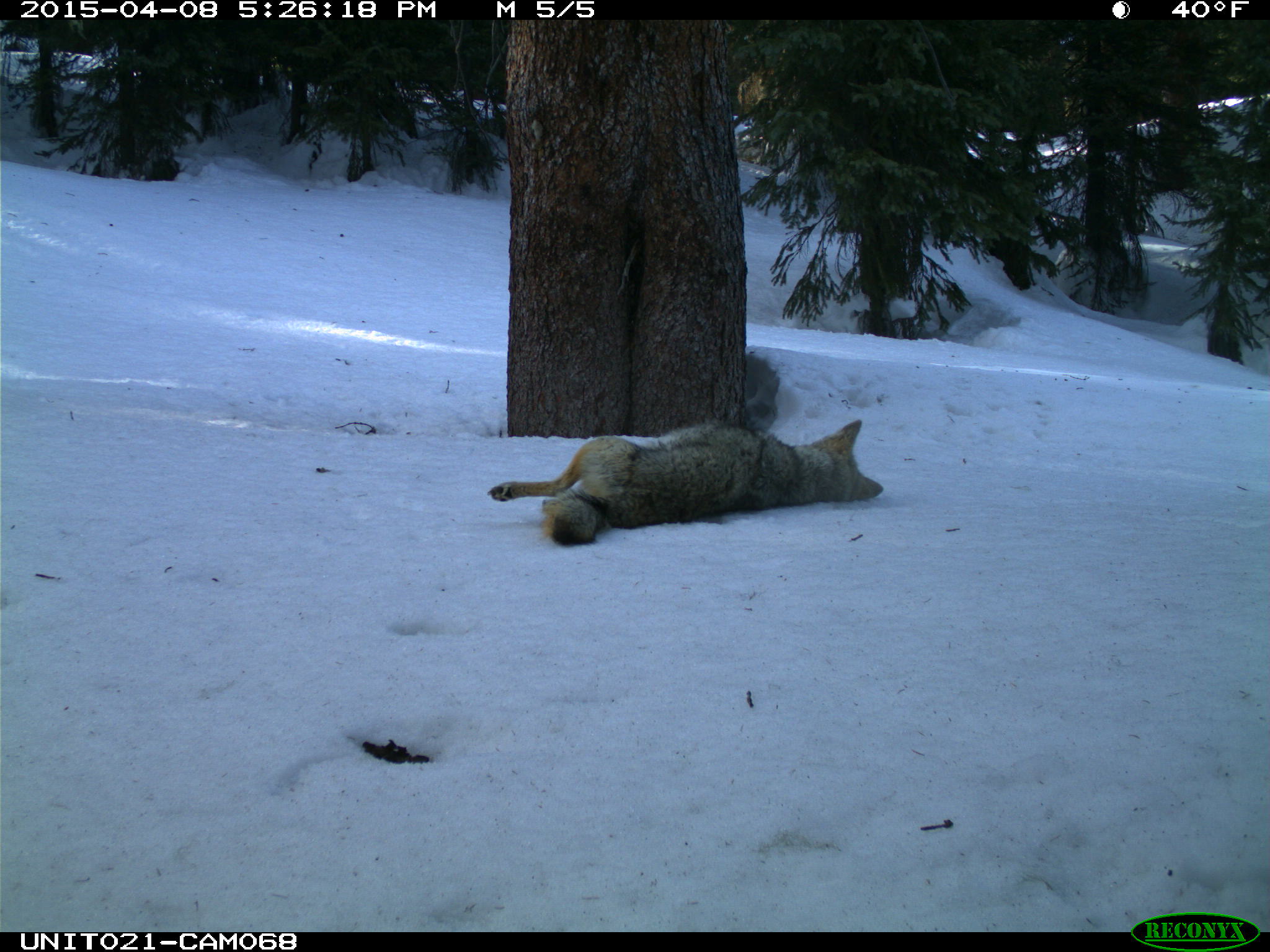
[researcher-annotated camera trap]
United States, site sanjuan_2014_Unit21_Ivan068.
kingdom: Animalia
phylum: Chordata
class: Mammalia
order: Carnivora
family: Canidae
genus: Canis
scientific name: Canis latrans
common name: coyote